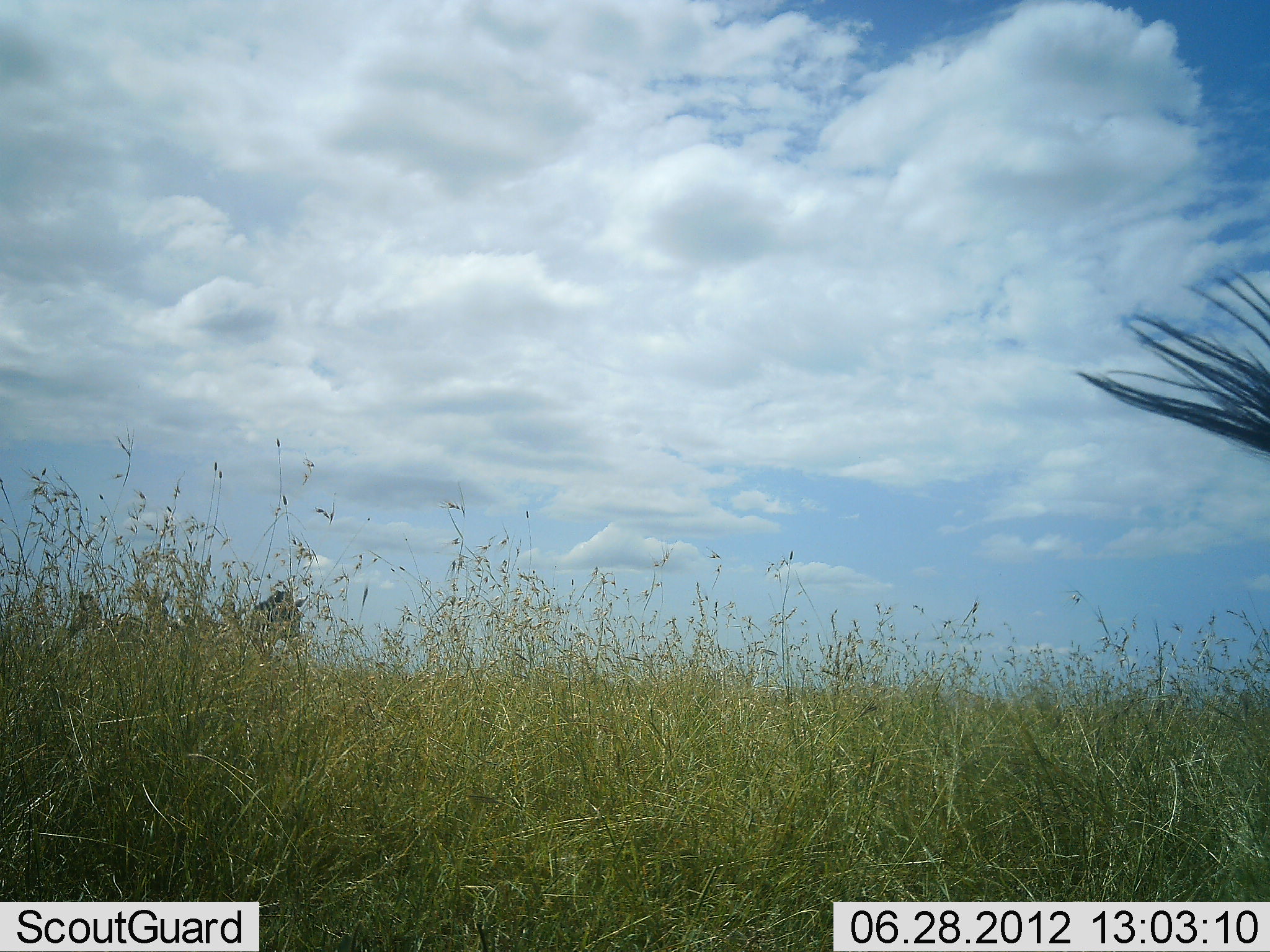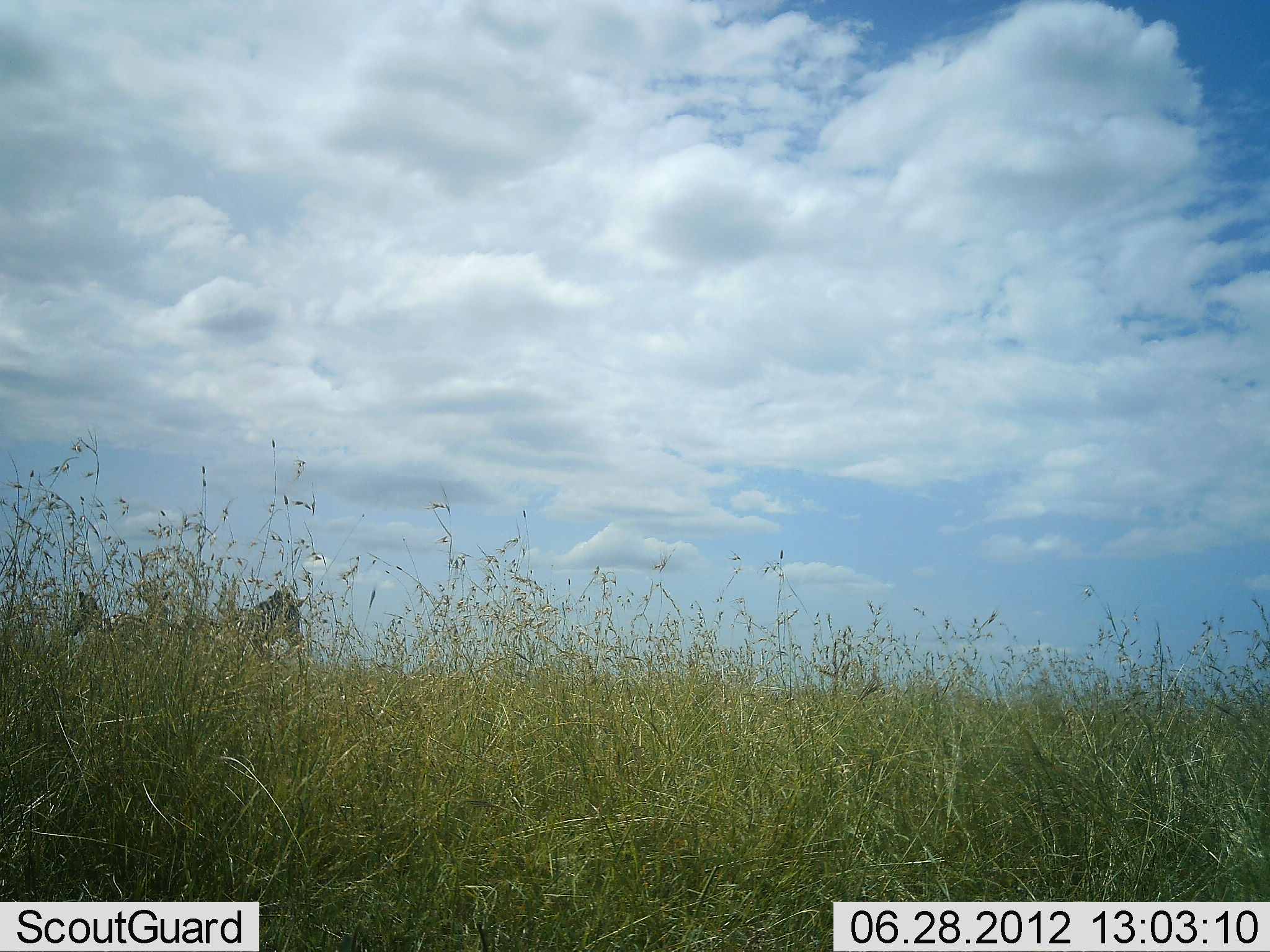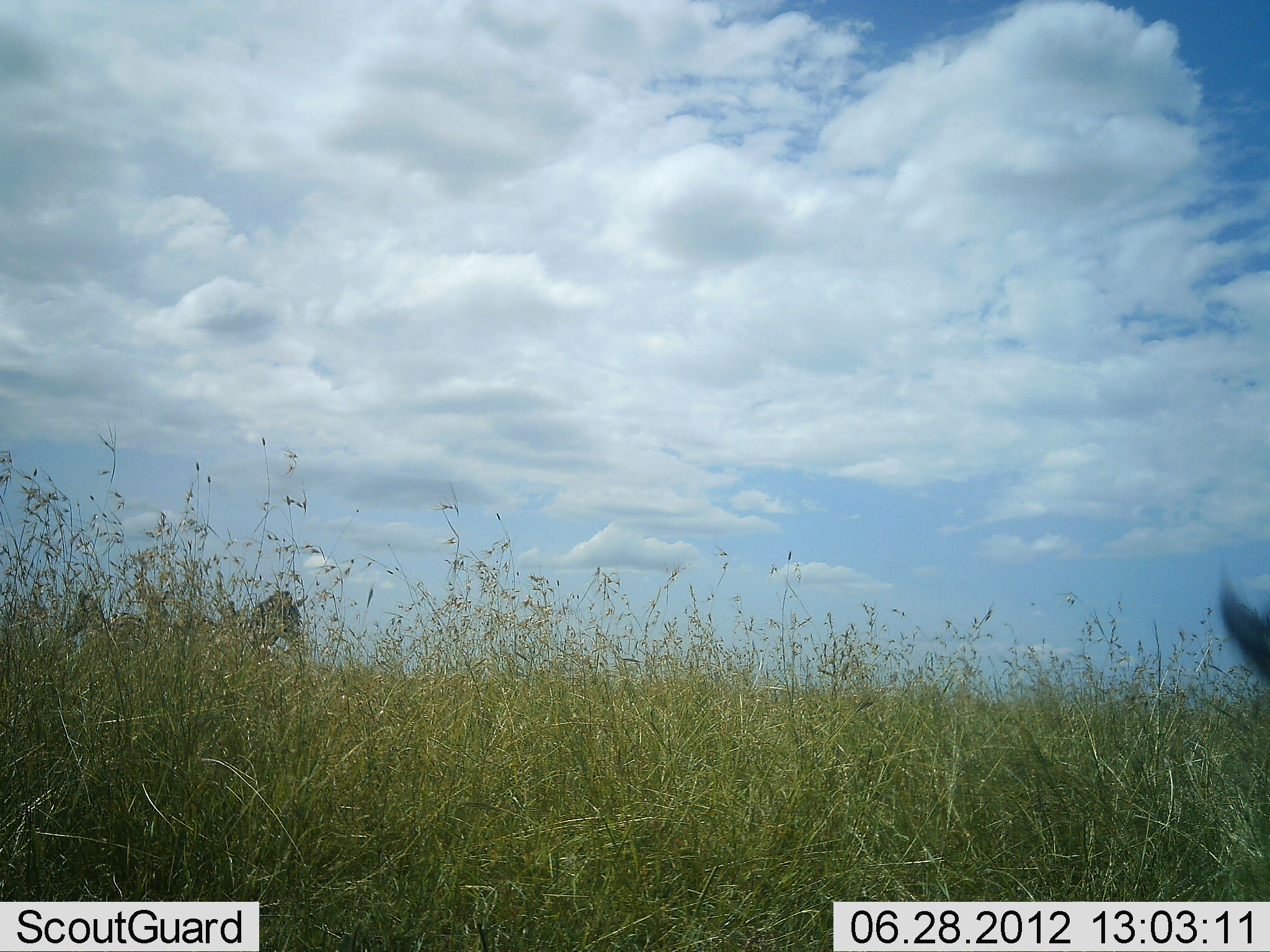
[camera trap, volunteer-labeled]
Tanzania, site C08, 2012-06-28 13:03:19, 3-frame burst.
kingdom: Animalia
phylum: Chordata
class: Mammalia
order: Perissodactyla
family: Equidae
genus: Equus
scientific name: Equus quagga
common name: plains zebra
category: zebra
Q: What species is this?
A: Zebra (plains zebra) (Equus quagga).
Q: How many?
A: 3.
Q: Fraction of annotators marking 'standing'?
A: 100%.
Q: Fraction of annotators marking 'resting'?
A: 0%.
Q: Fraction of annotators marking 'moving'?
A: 0%.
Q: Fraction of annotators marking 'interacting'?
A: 0%.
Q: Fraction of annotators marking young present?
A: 0%.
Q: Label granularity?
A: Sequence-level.